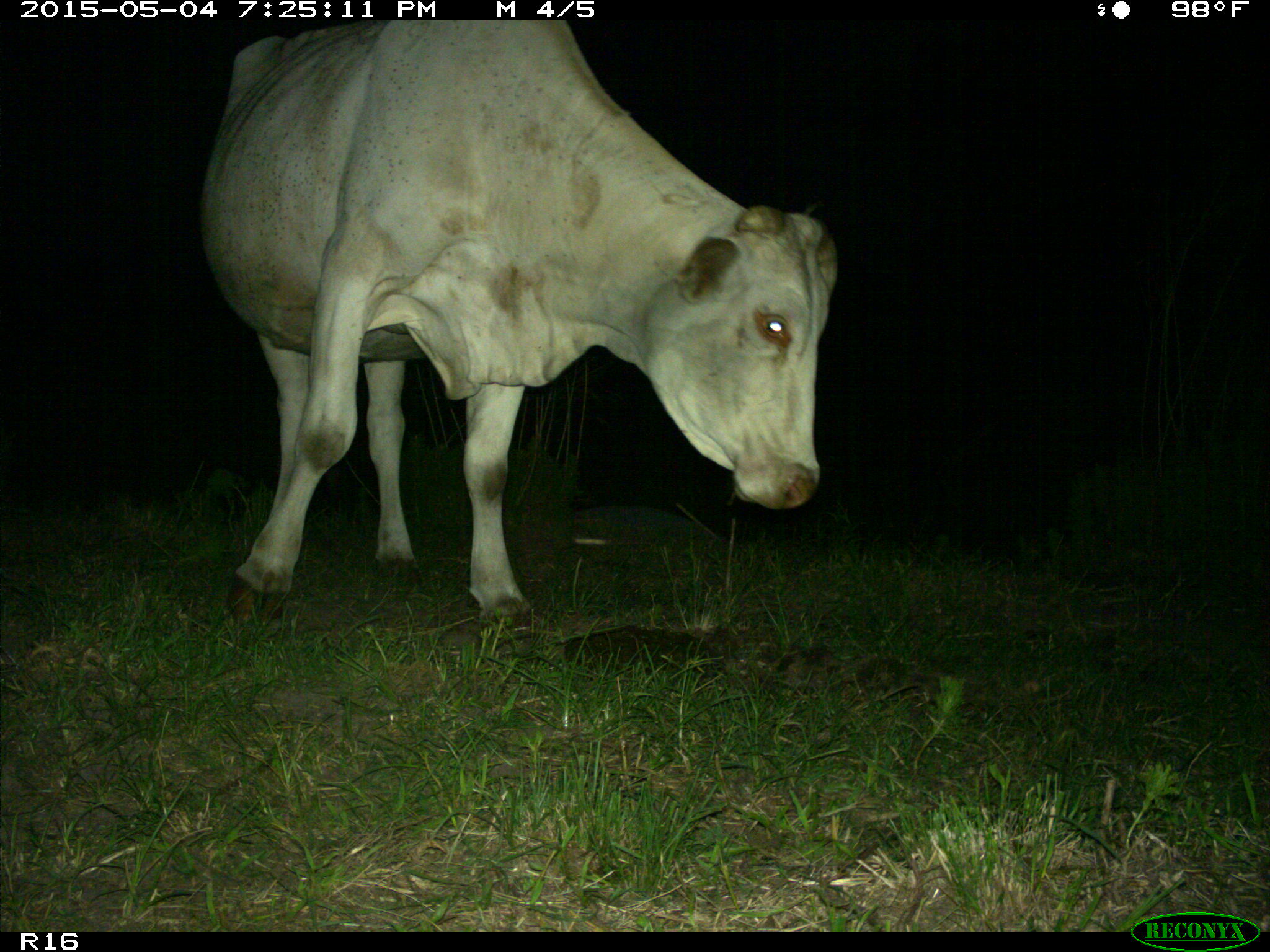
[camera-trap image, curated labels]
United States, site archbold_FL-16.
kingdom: Animalia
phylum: Chordata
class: Mammalia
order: Artiodactyla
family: Bovidae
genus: Bos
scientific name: Bos taurus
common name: domestic cow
Bos taurus (domestic cow).